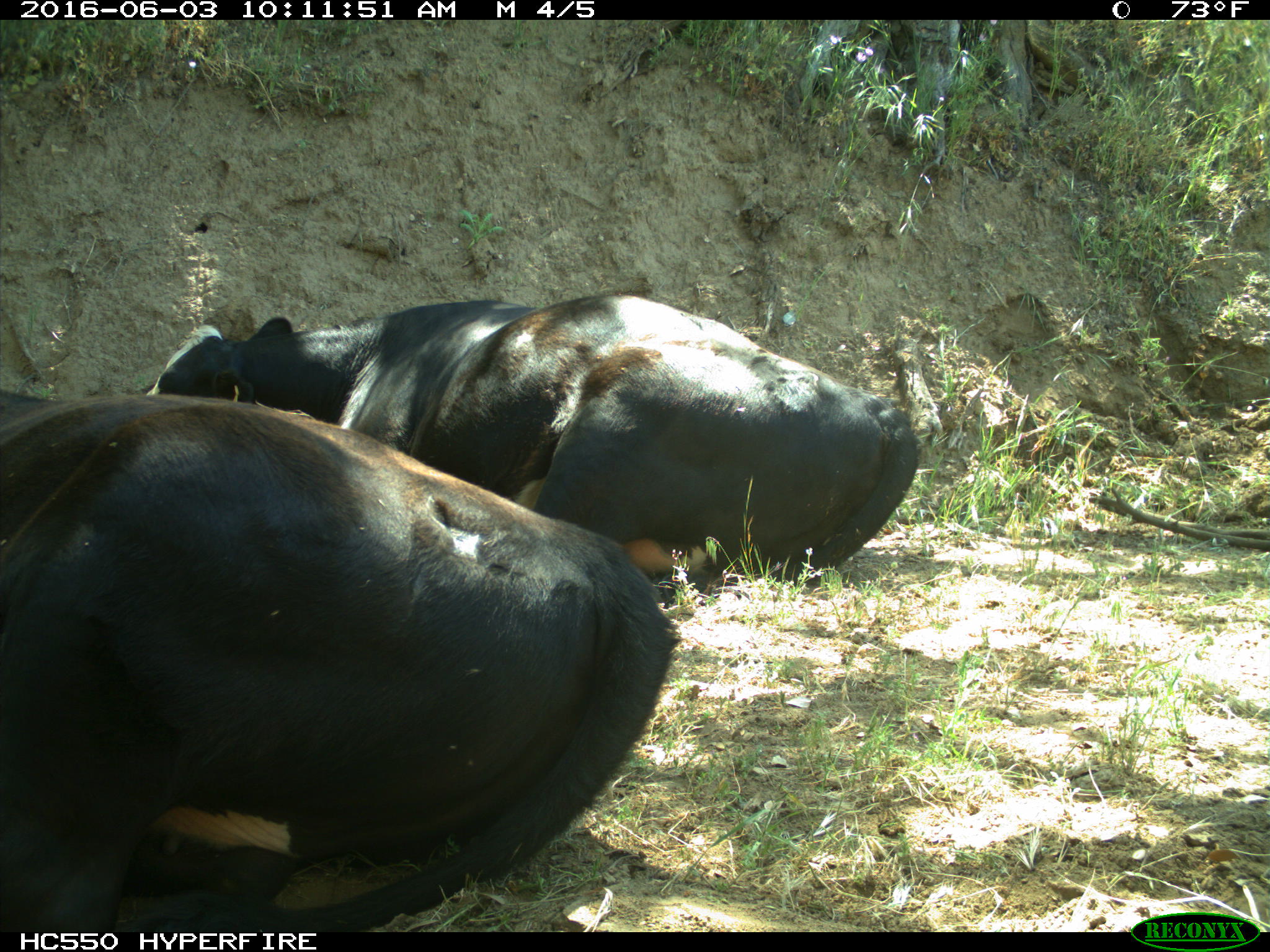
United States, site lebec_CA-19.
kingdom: Animalia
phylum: Chordata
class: Mammalia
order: Artiodactyla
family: Bovidae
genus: Bos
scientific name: Bos taurus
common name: domestic cow